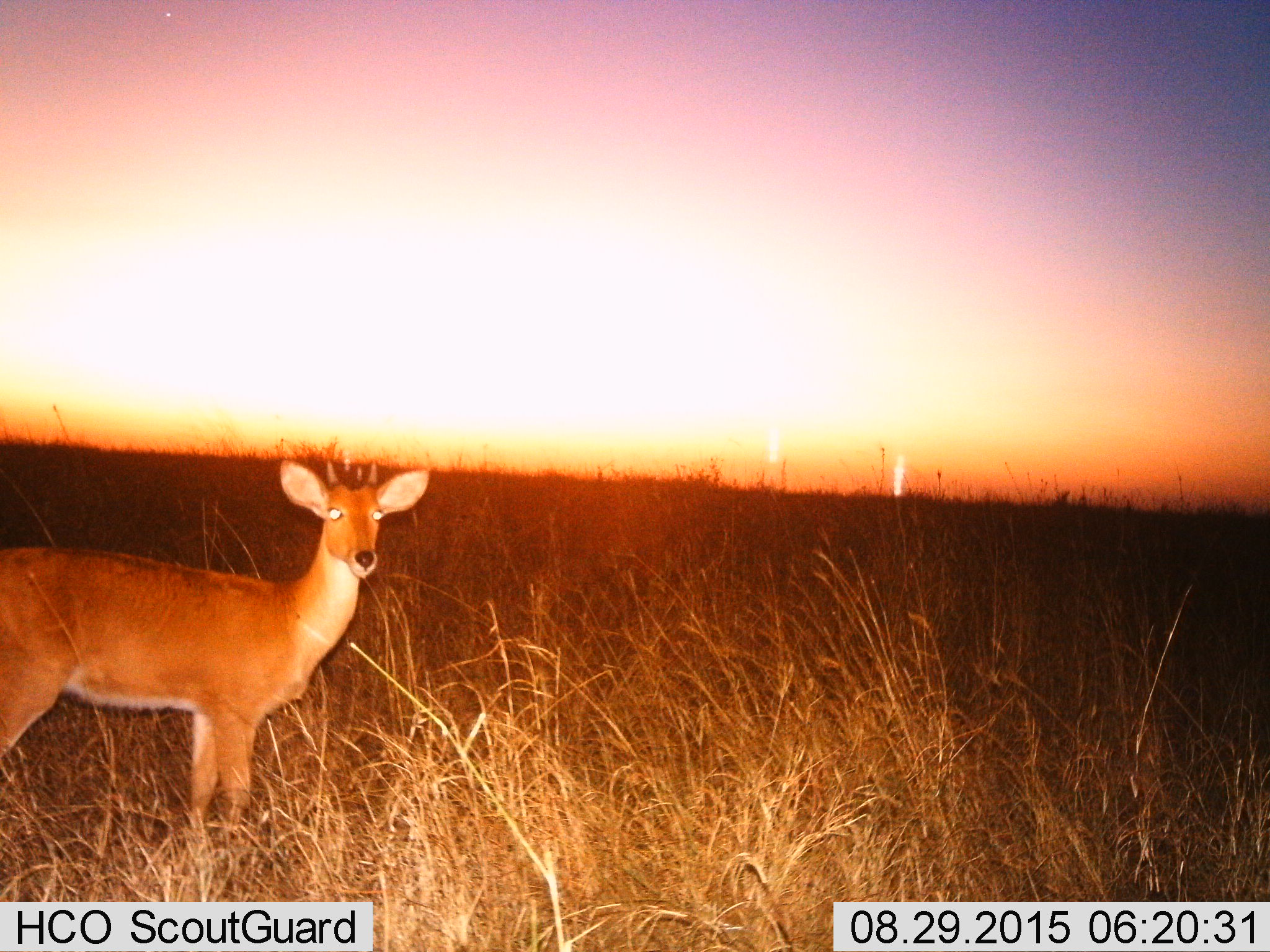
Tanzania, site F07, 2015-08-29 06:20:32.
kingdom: Animalia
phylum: Chordata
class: Mammalia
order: Artiodactyla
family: Bovidae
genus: Redunca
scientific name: Redunca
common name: reedbuck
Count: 1.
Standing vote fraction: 90%.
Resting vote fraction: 0%.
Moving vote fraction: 0%.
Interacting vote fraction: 10%.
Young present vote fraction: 10%.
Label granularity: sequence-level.